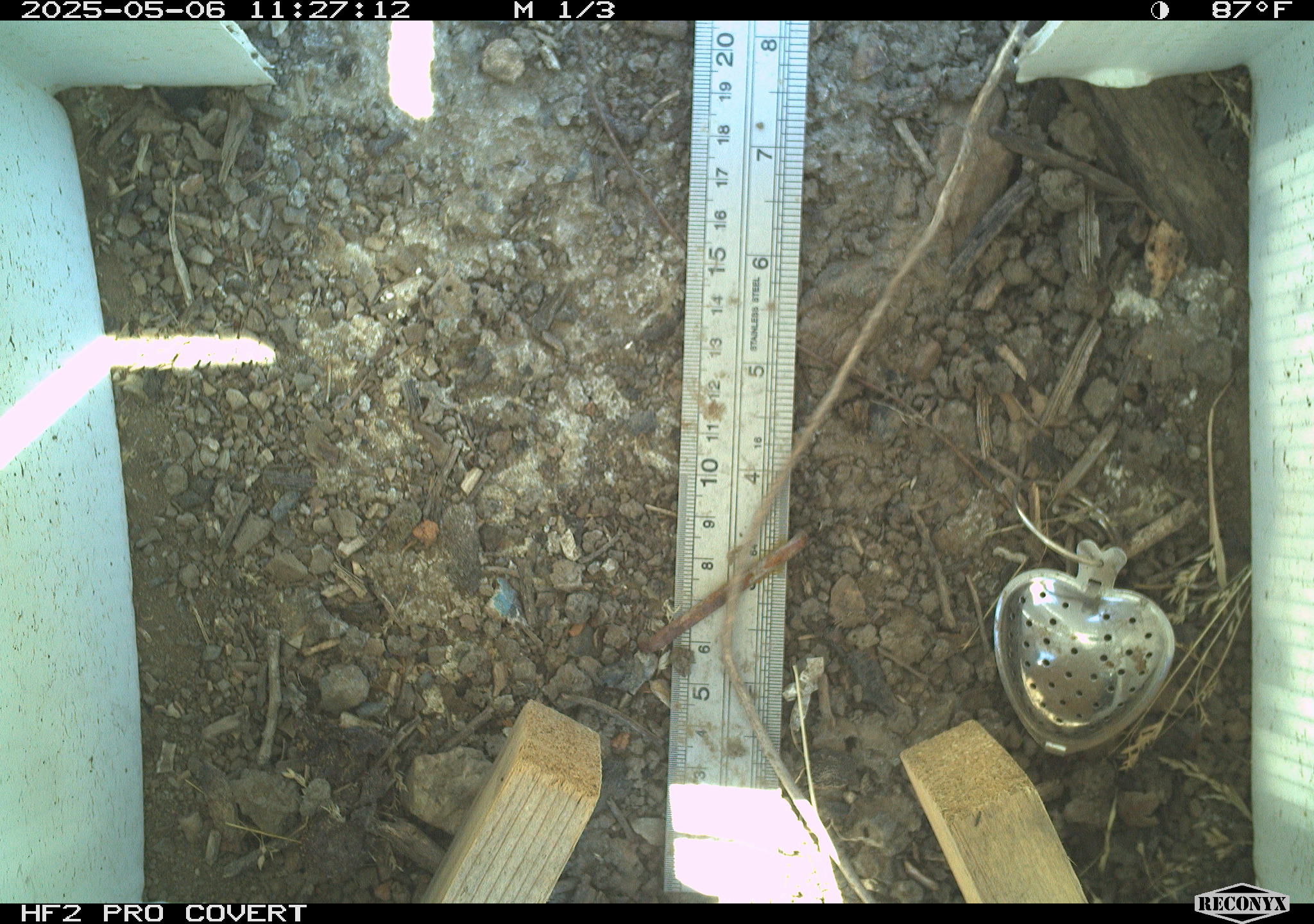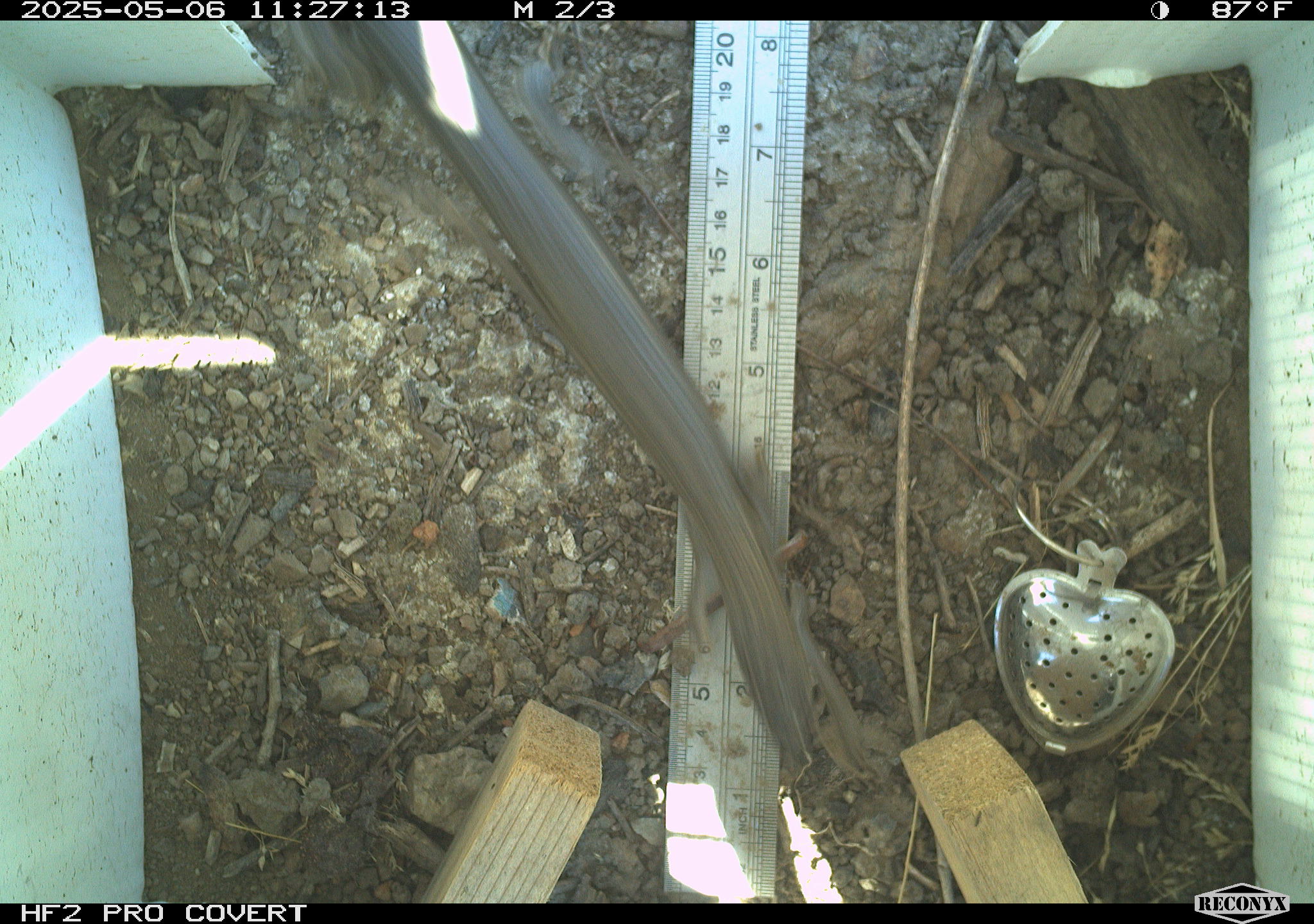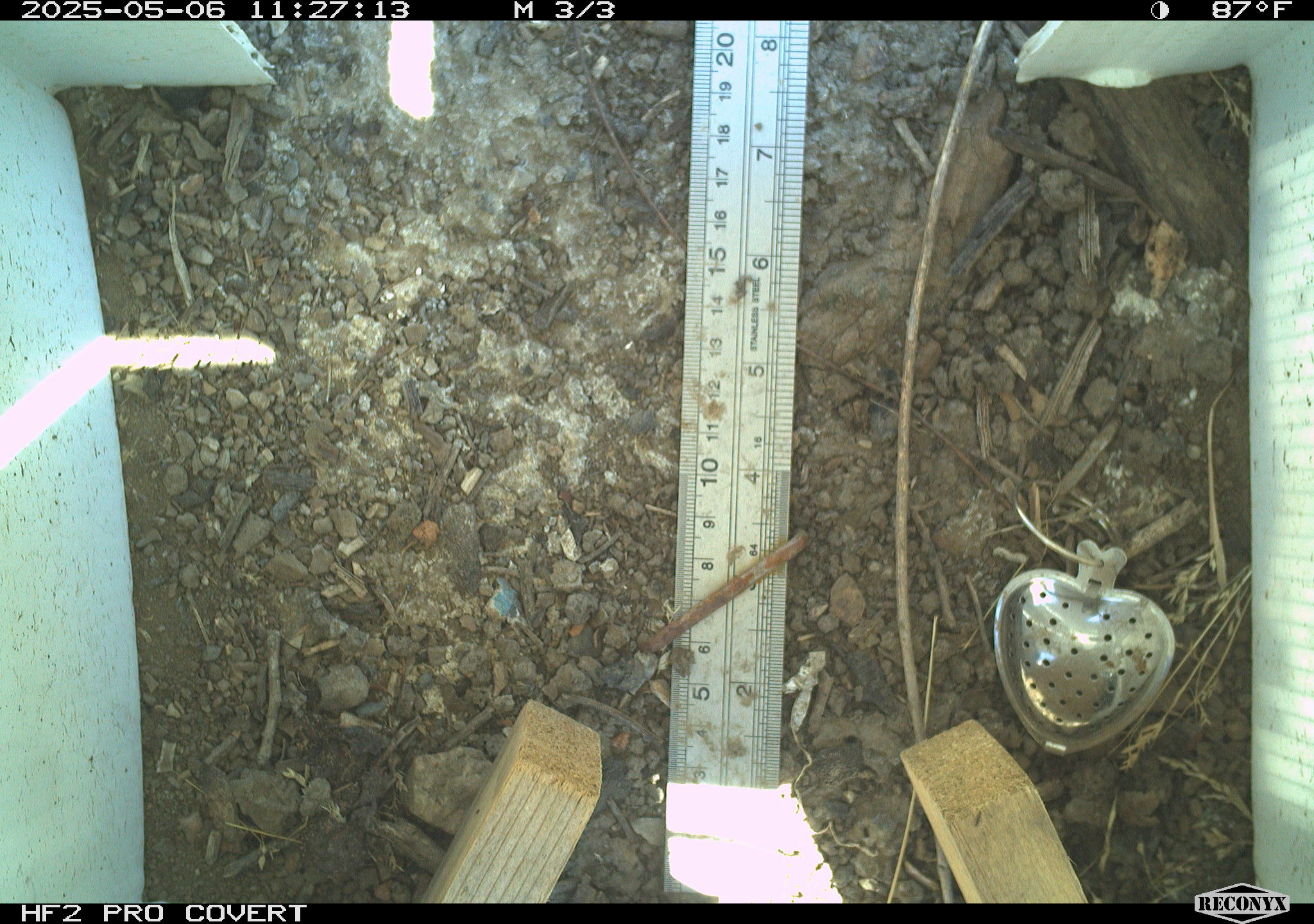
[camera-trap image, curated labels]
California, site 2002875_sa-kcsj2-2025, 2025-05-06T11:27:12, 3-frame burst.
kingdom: Animalia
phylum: Chordata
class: Reptilia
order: Squamata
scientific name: Squamata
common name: lizards and snakes